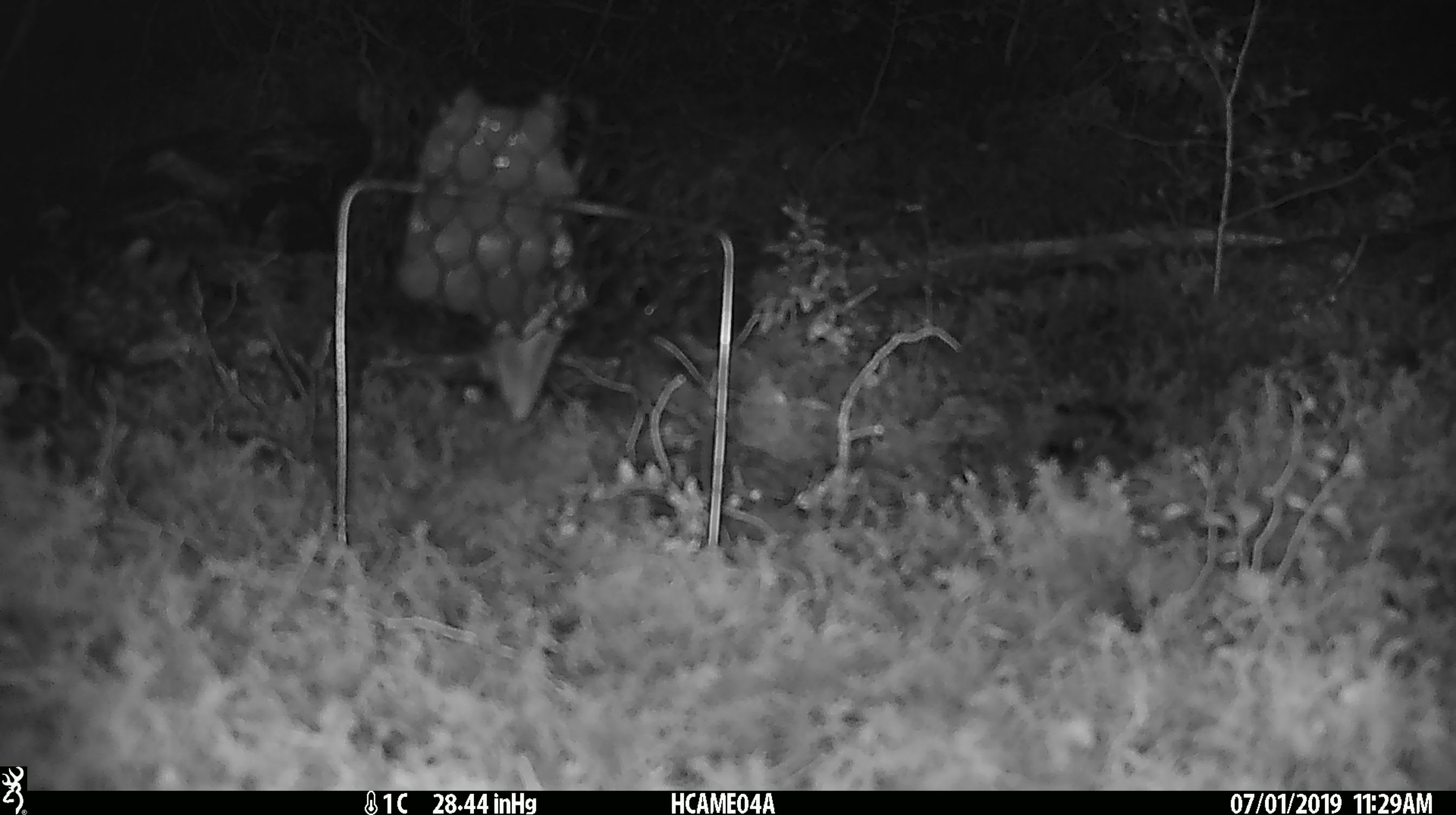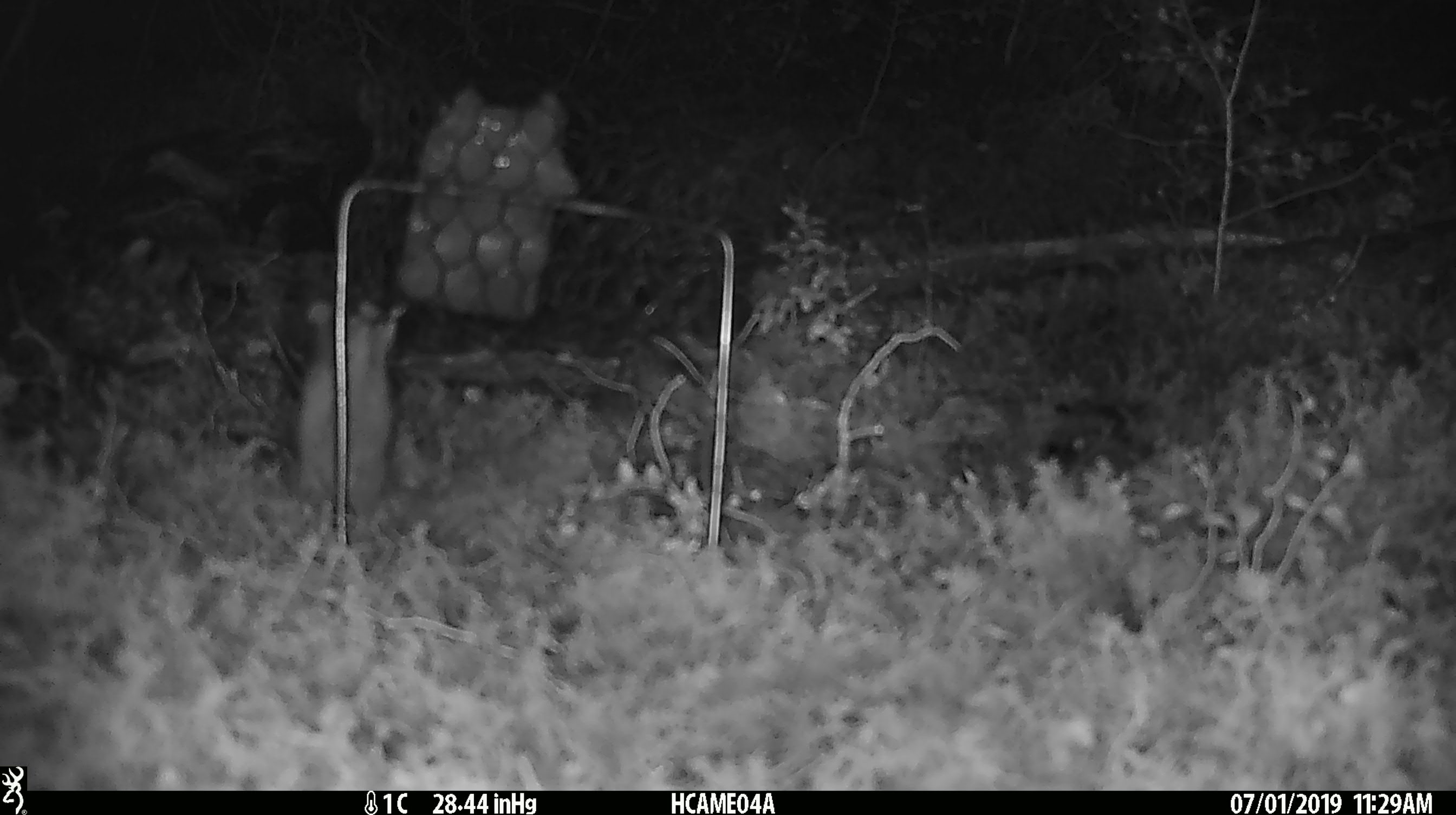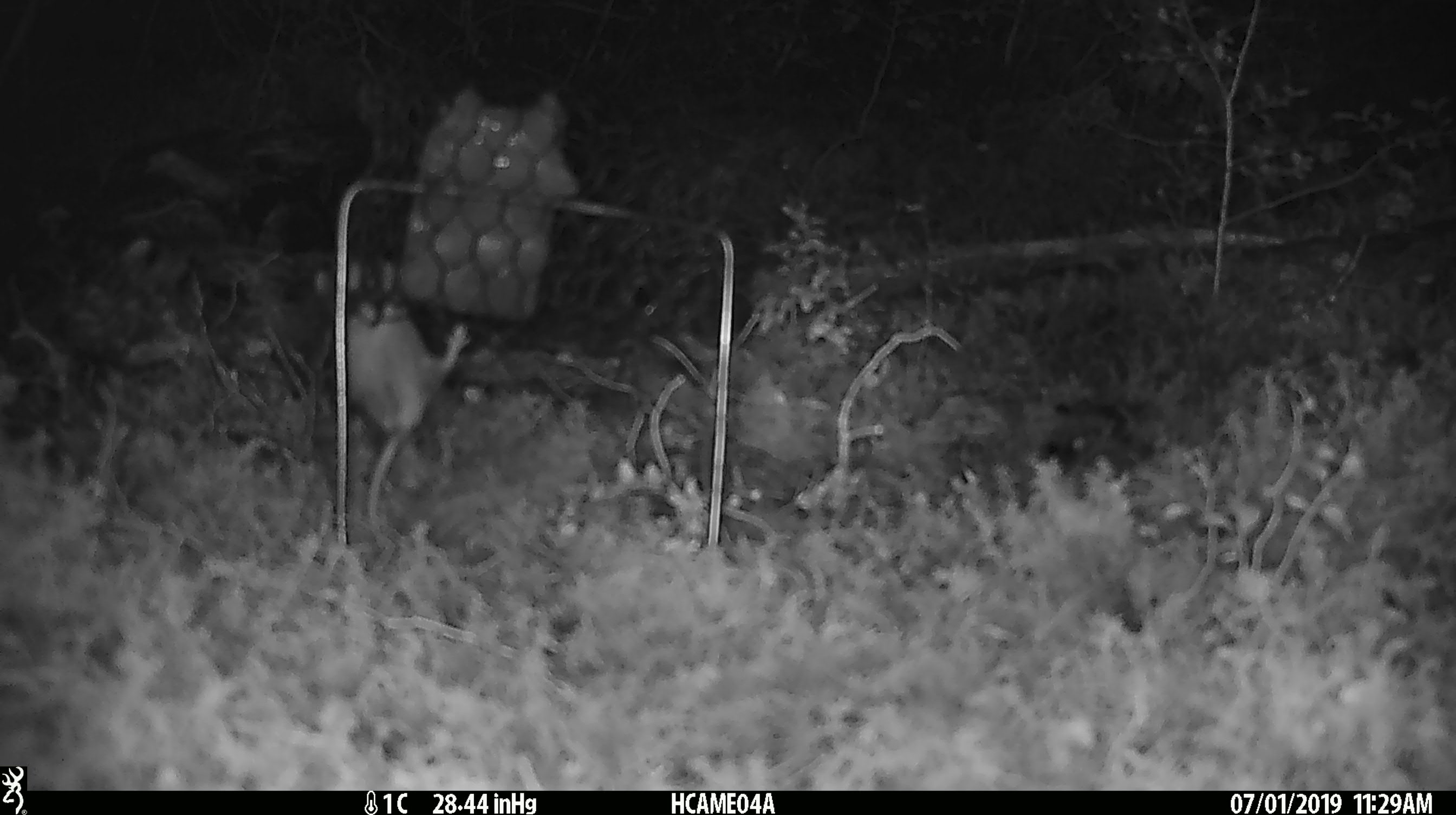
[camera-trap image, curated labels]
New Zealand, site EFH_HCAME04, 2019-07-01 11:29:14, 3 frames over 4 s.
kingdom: Animalia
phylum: Chordata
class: Mammalia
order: Rodentia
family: Muridae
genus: Mus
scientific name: Mus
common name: mouse